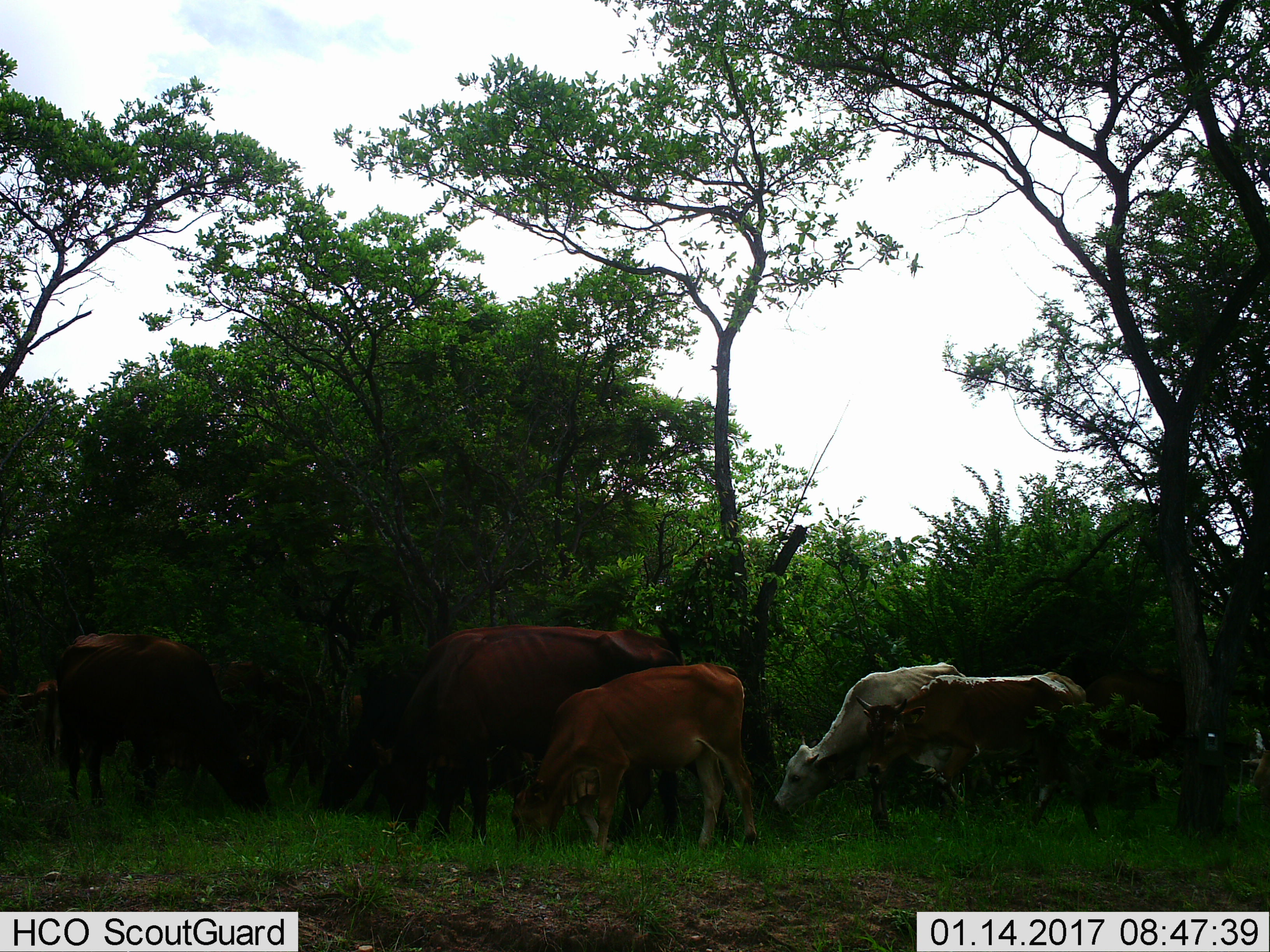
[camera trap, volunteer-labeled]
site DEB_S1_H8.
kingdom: Animalia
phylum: Chordata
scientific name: Vertebrata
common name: domestic animal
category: domesticanimal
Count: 8.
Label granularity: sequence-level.